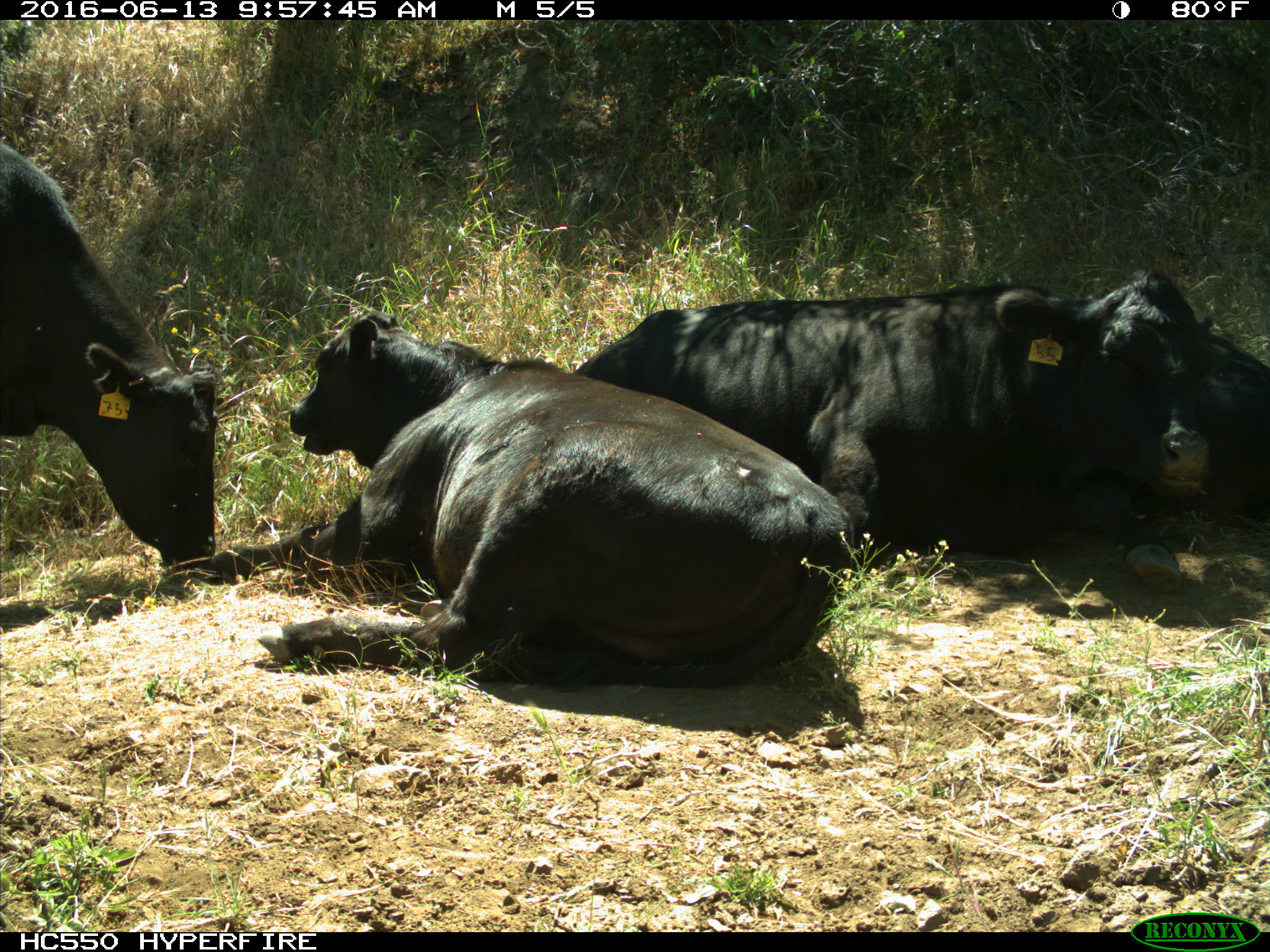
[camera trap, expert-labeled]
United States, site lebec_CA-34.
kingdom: Animalia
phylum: Chordata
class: Mammalia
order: Artiodactyla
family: Bovidae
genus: Bos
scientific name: Bos taurus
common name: domestic cow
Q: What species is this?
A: Bos taurus (domestic cow).